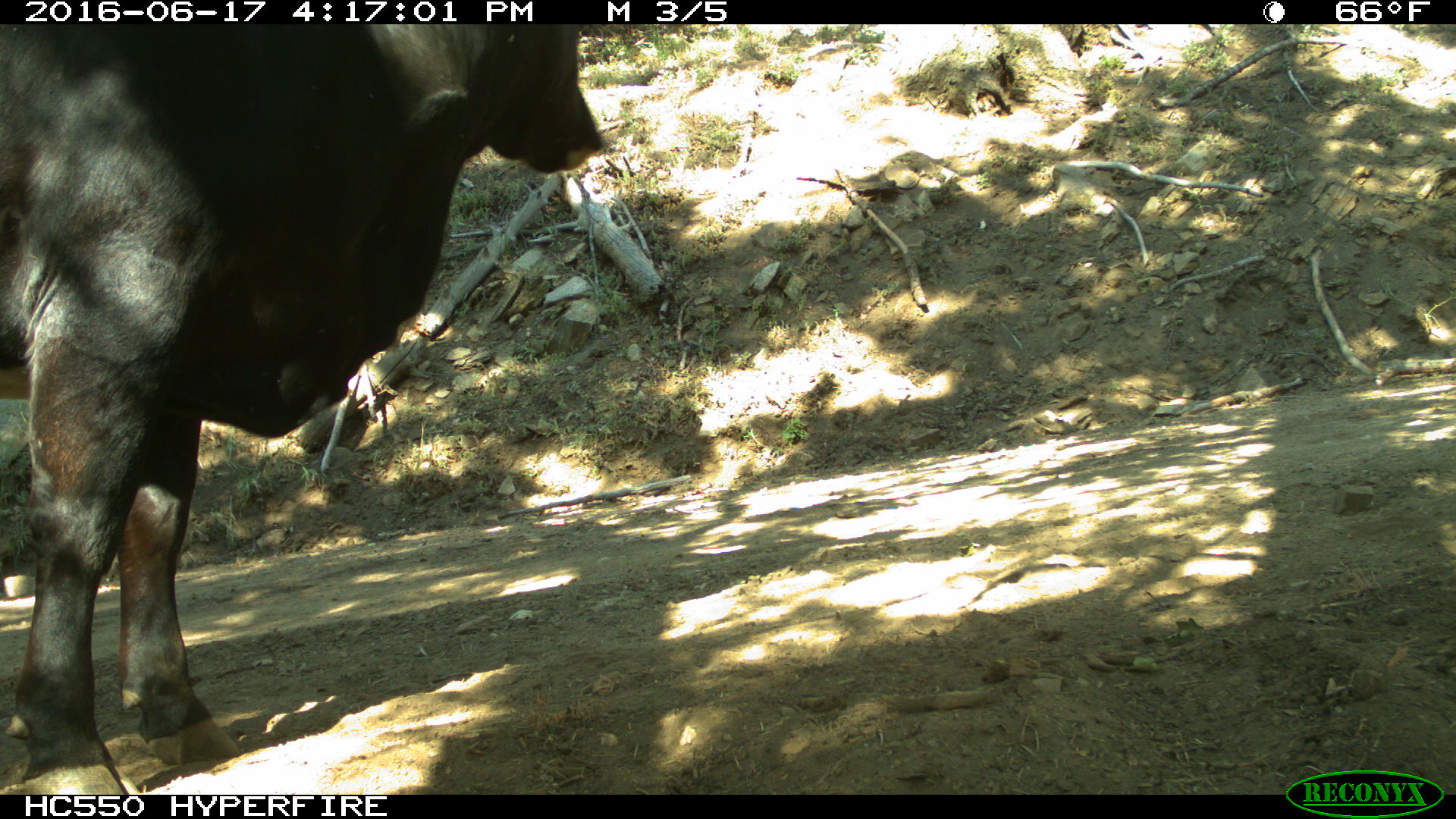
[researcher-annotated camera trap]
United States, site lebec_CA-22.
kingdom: Animalia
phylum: Chordata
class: Mammalia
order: Artiodactyla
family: Bovidae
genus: Bos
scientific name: Bos taurus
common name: domestic cow